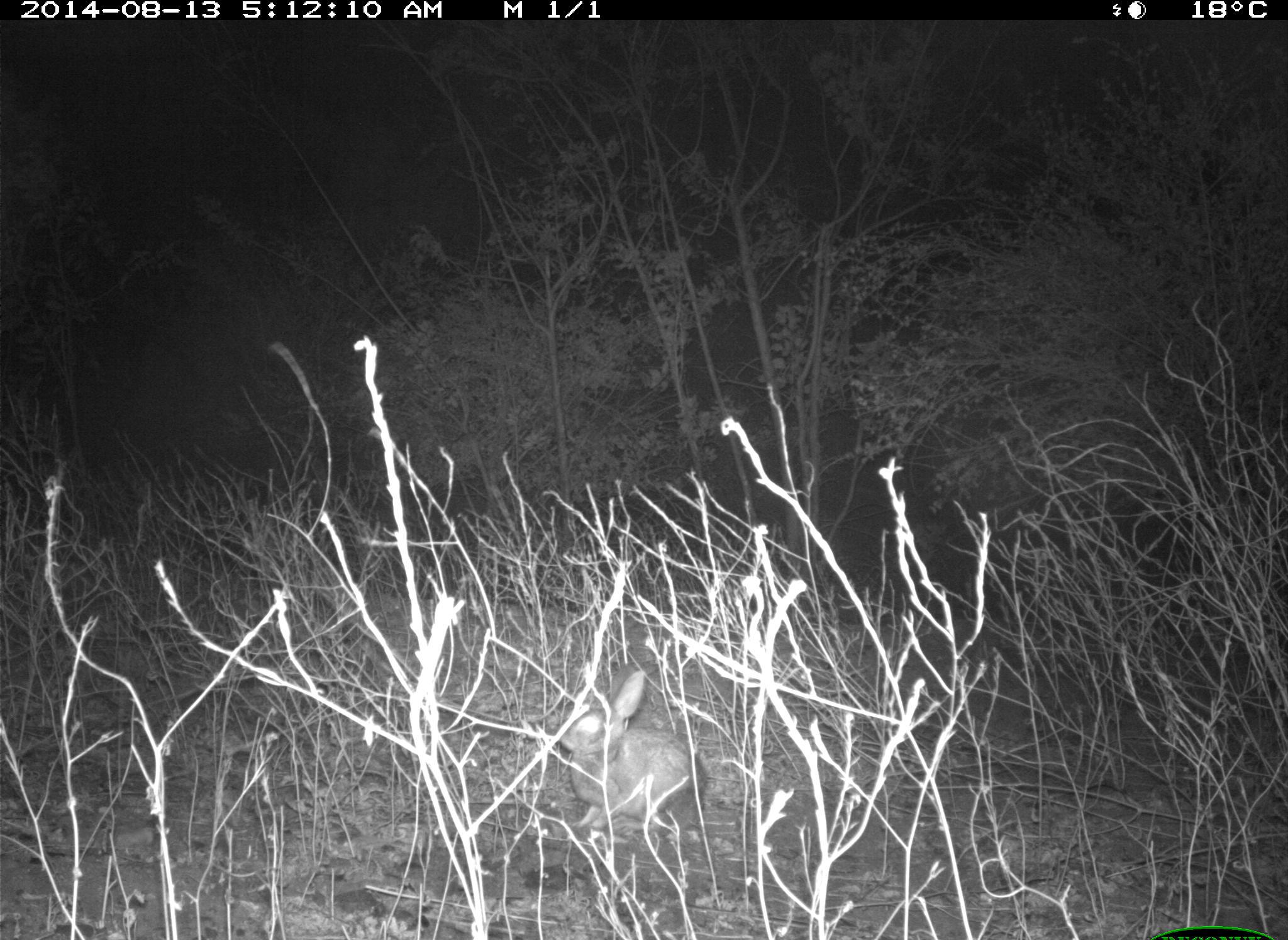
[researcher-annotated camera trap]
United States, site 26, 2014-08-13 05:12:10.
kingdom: Animalia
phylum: Chordata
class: Mammalia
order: Lagomorpha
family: Leporidae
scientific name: Leporidae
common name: rabbits and hares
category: rabbit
Rabbit (rabbits and hares) (Leporidae).